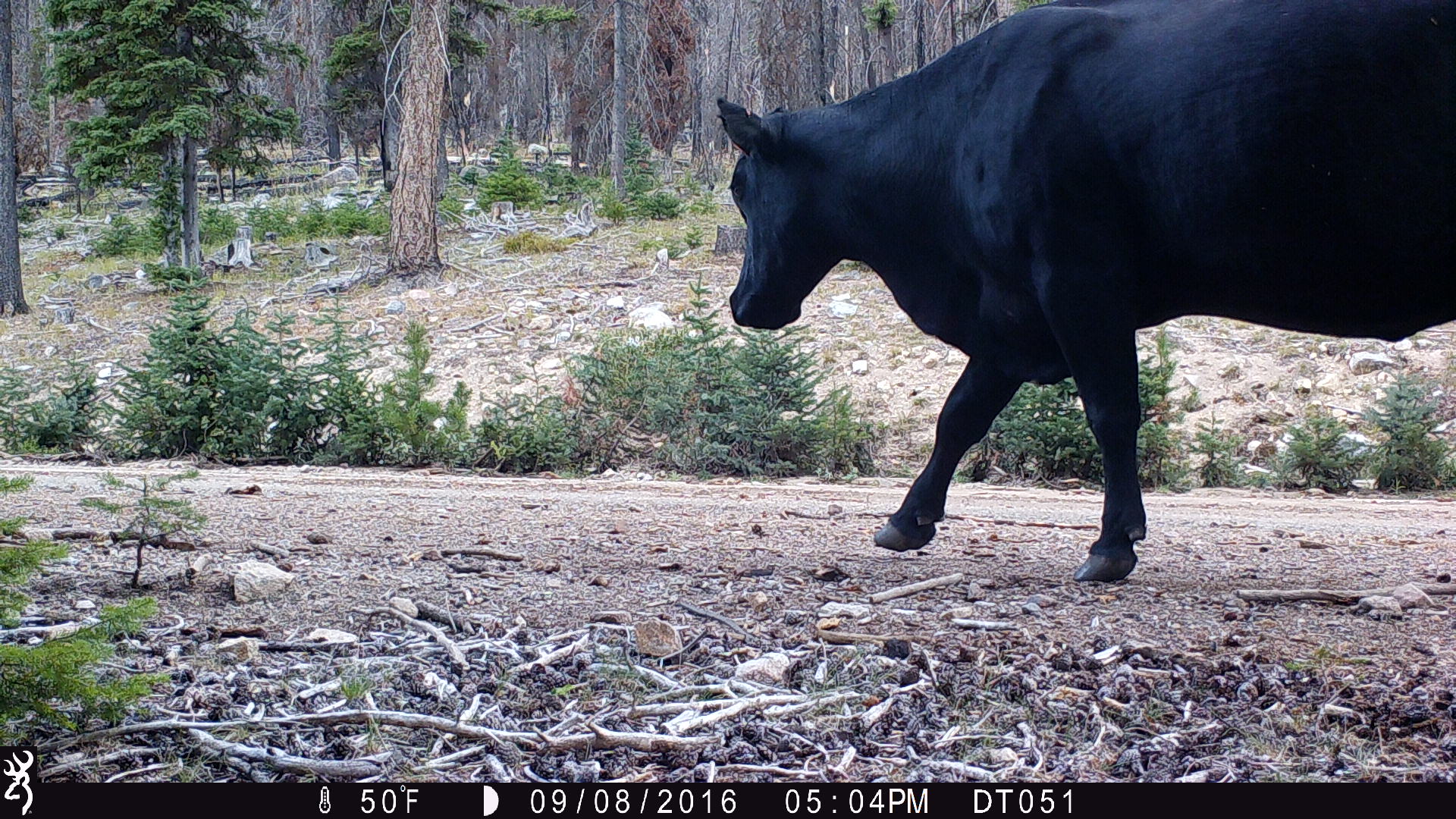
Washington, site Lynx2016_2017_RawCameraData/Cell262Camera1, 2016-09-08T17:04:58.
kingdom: Animalia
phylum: Chordata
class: Mammalia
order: Artiodactyla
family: Bovidae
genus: Bos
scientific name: Bos taurus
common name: domestic cattle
Domestic cattle (Bos taurus). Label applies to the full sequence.